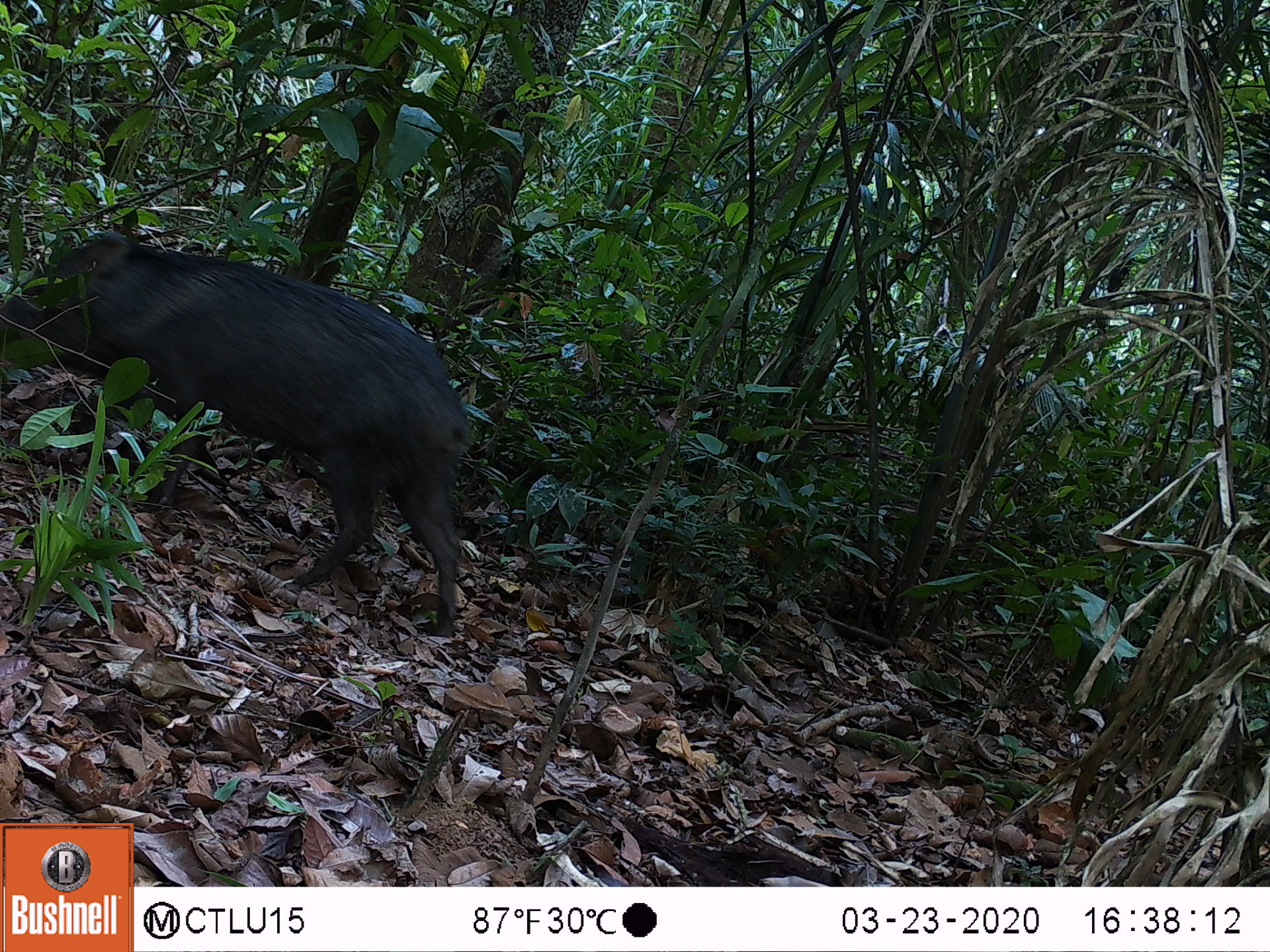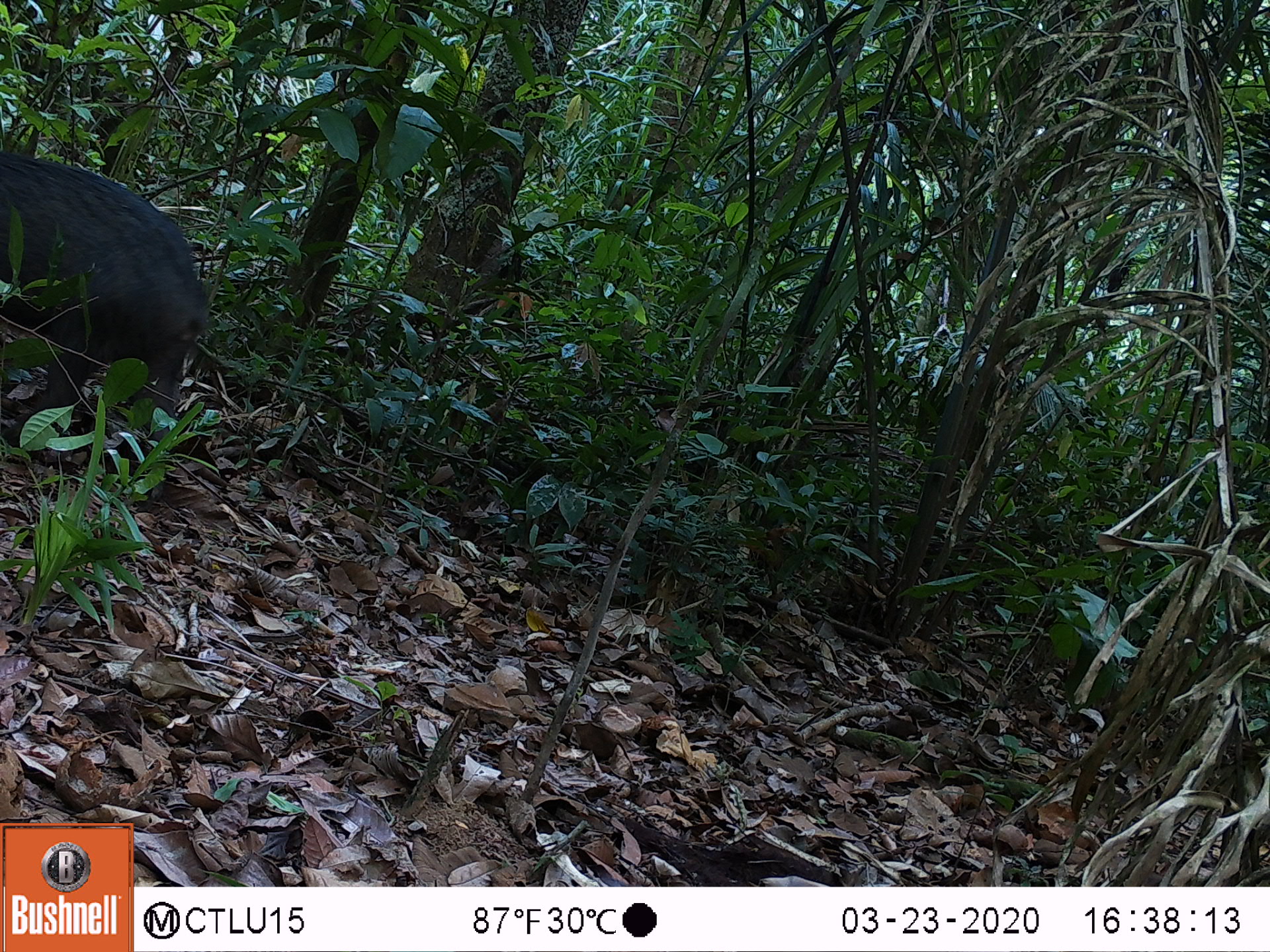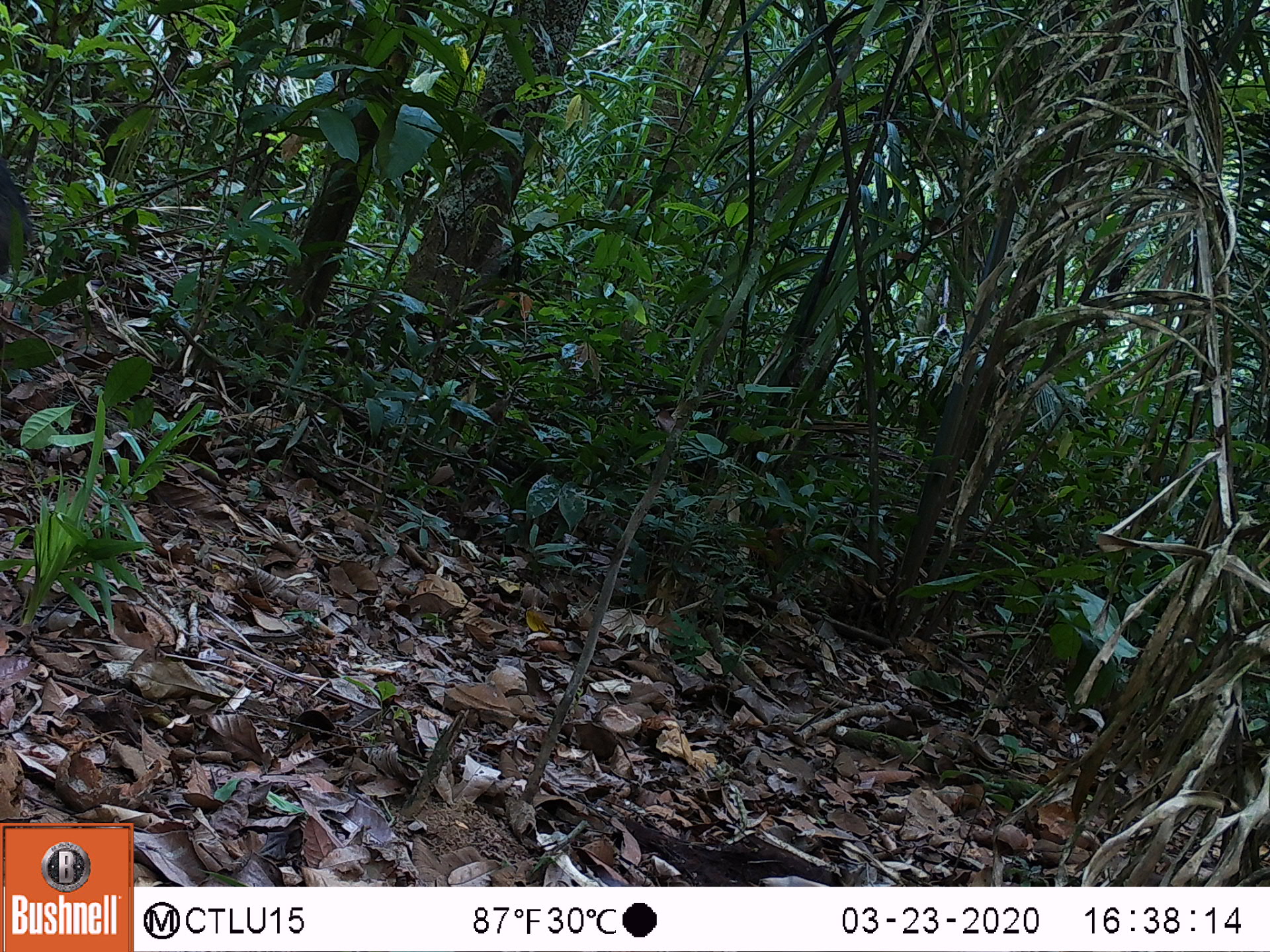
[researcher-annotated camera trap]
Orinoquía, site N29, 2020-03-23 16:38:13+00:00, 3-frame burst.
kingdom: Animalia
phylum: Chordata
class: Mammalia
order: Artiodactyla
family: Tayassuidae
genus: Pecari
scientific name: Pecari tajacu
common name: collared peccary